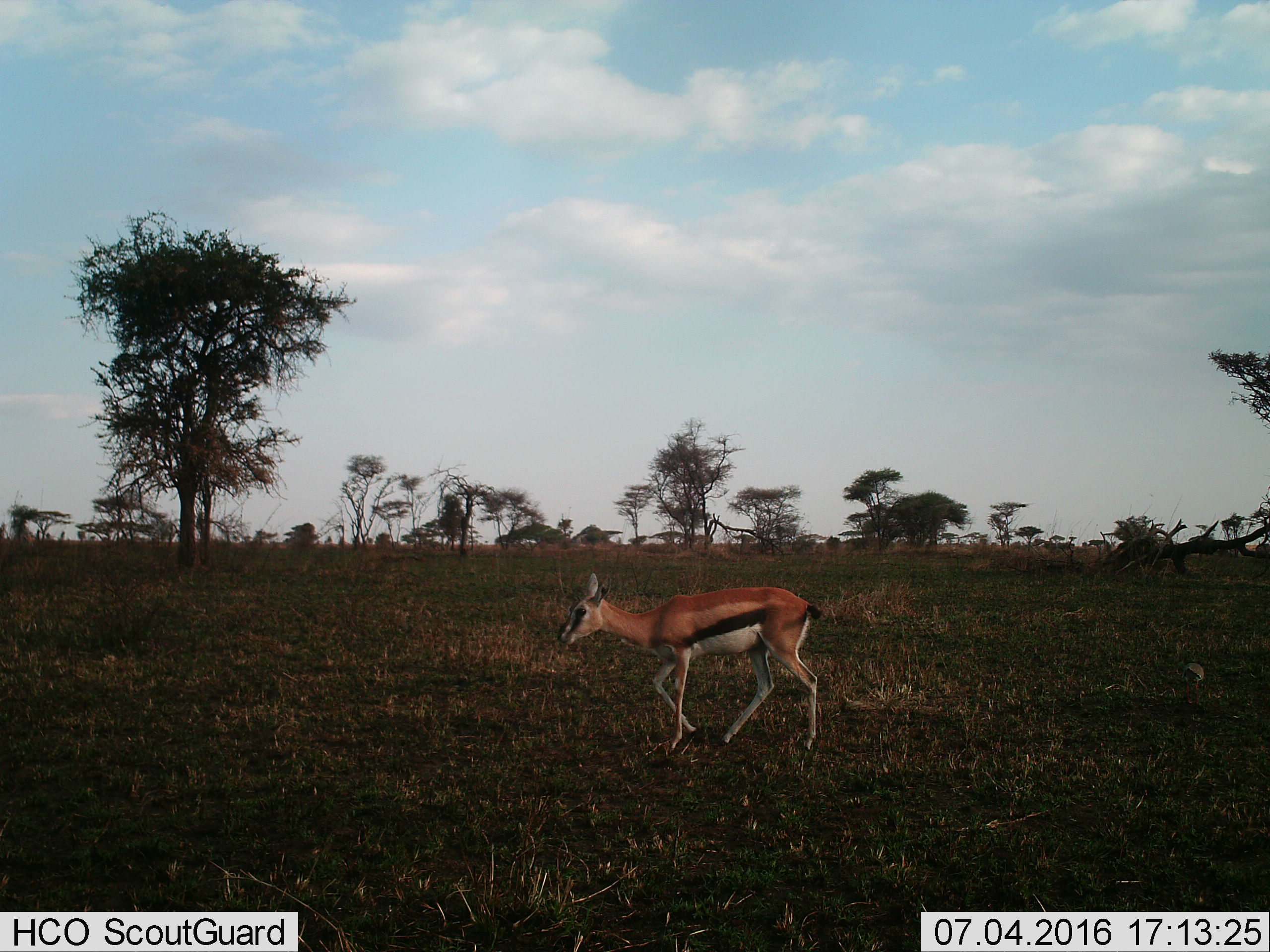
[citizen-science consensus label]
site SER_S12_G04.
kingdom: Animalia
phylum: Chordata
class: Mammalia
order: Artiodactyla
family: Bovidae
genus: Eudorcas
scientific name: Eudorcas thomsonii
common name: thomson's gazelle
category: gazellethomsons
Gazellethomsons (thomson's gazelle) (Eudorcas thomsonii), count 1. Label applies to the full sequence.